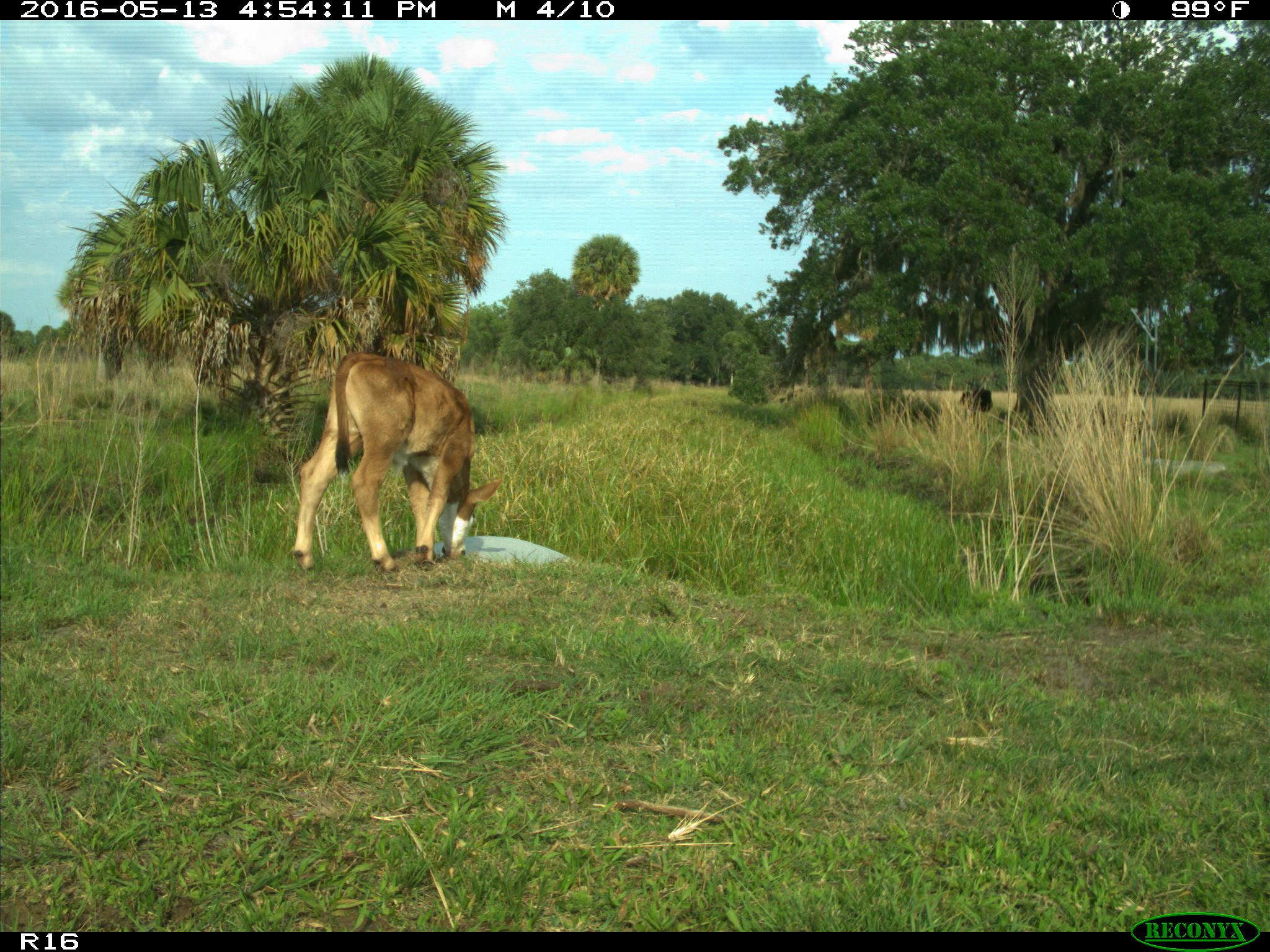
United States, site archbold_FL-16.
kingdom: Animalia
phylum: Chordata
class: Mammalia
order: Artiodactyla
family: Bovidae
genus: Bos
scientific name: Bos taurus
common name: domestic cow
Bos taurus (domestic cow).